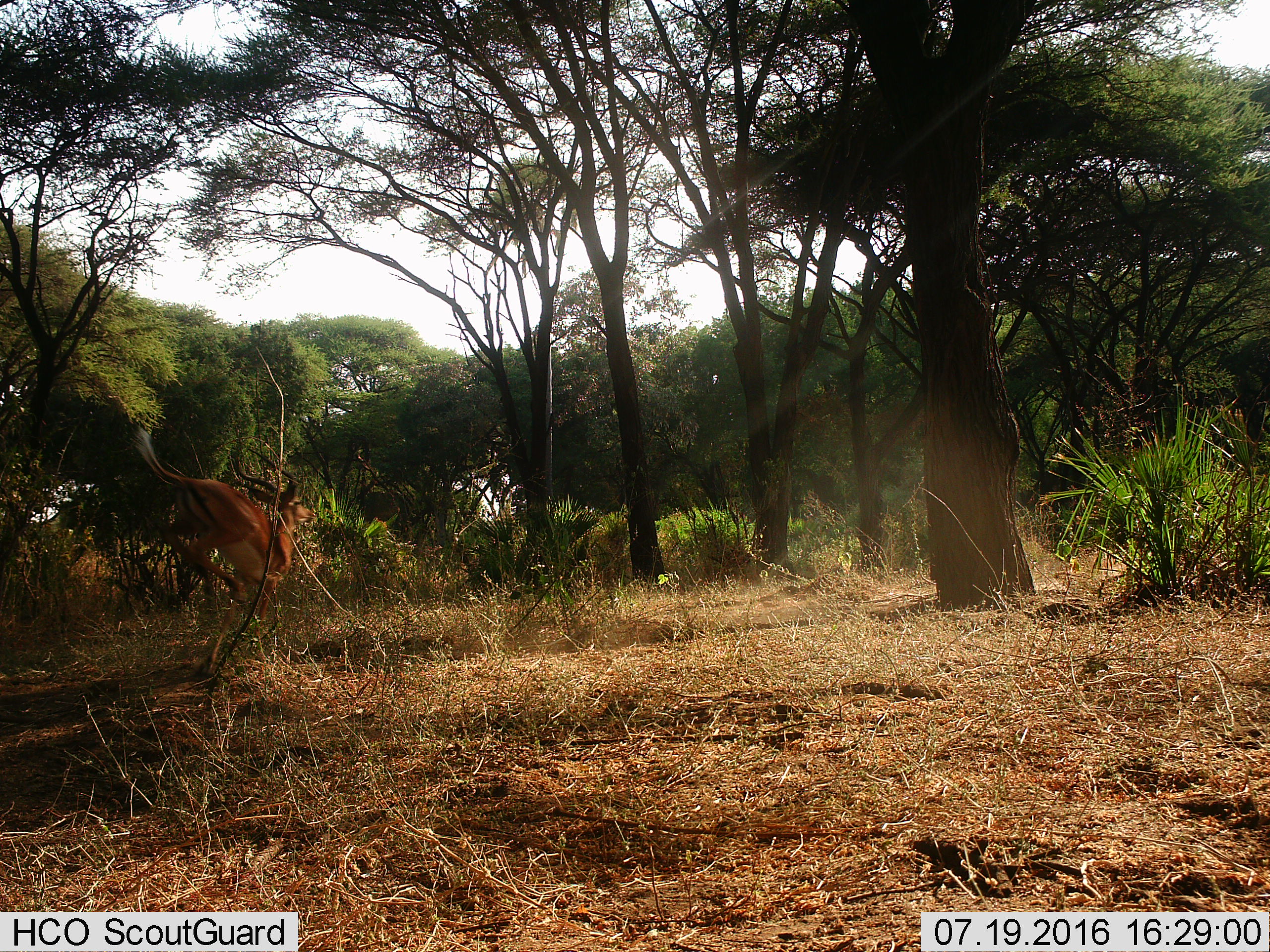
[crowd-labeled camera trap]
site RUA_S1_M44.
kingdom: Animalia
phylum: Chordata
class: Mammalia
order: Artiodactyla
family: Bovidae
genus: Aepyceros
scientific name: Aepyceros melampus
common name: impala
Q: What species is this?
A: Impala (Aepyceros melampus).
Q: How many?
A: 1.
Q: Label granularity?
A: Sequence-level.